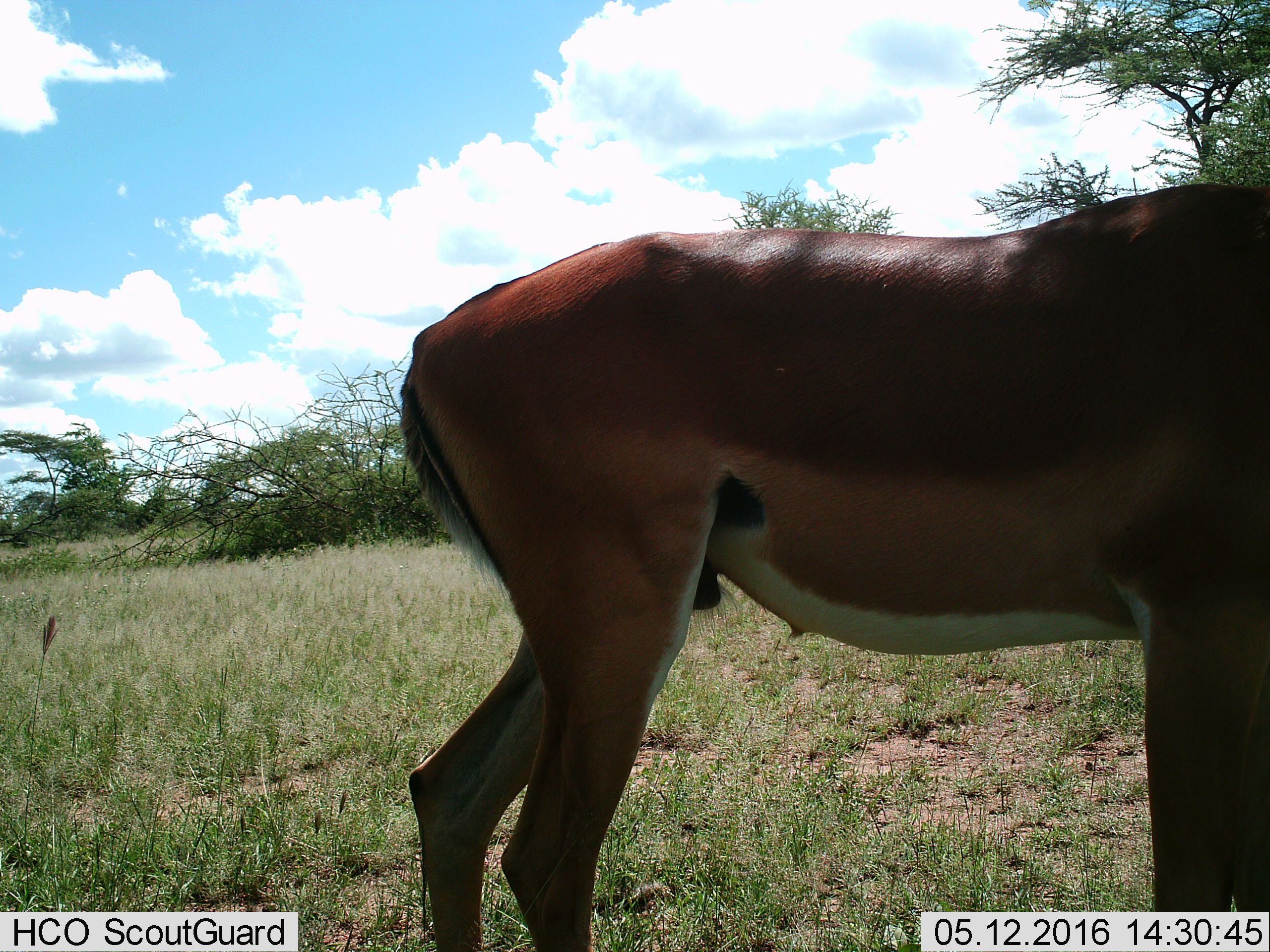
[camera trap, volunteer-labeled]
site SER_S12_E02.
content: unidentified animal